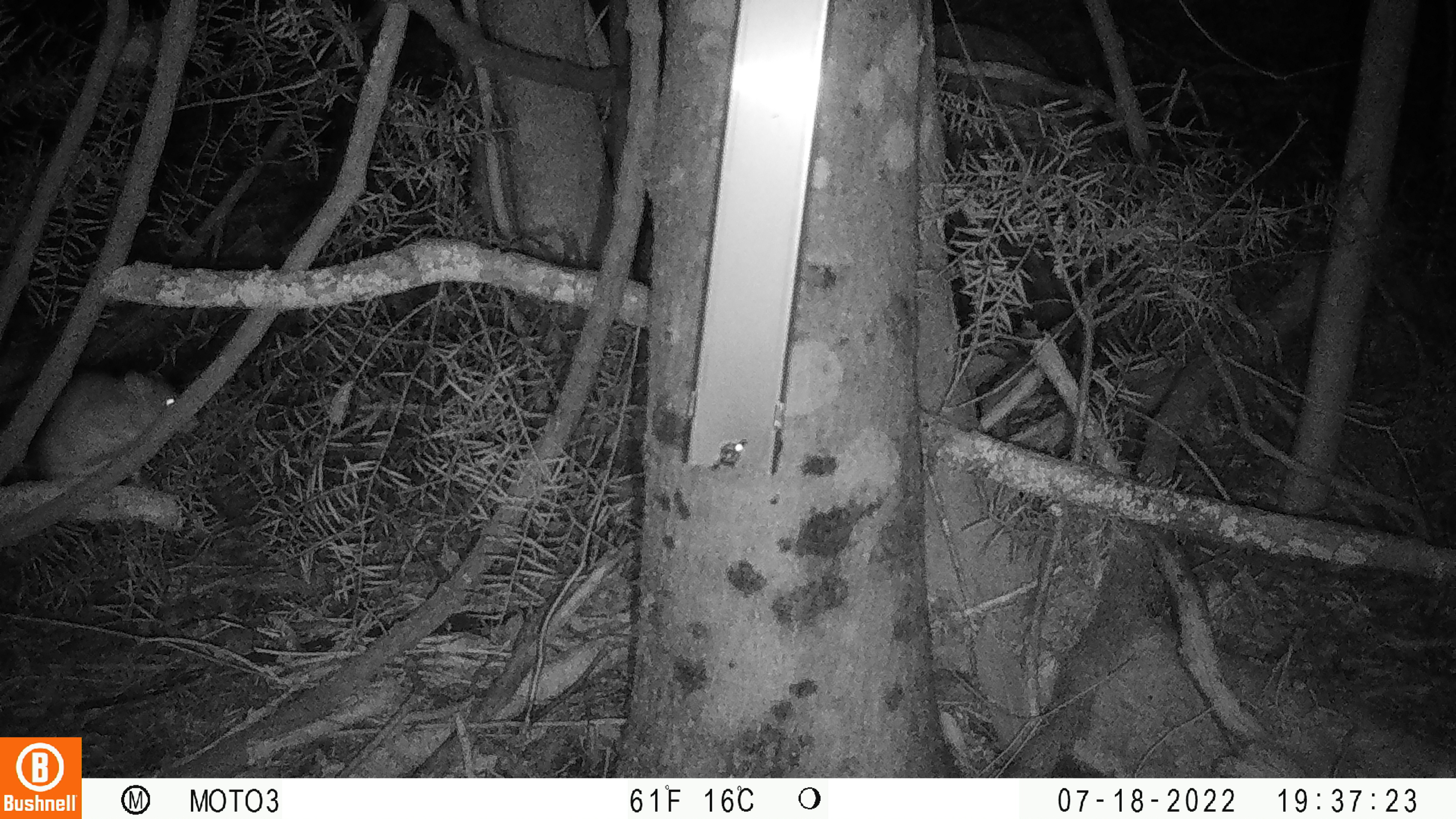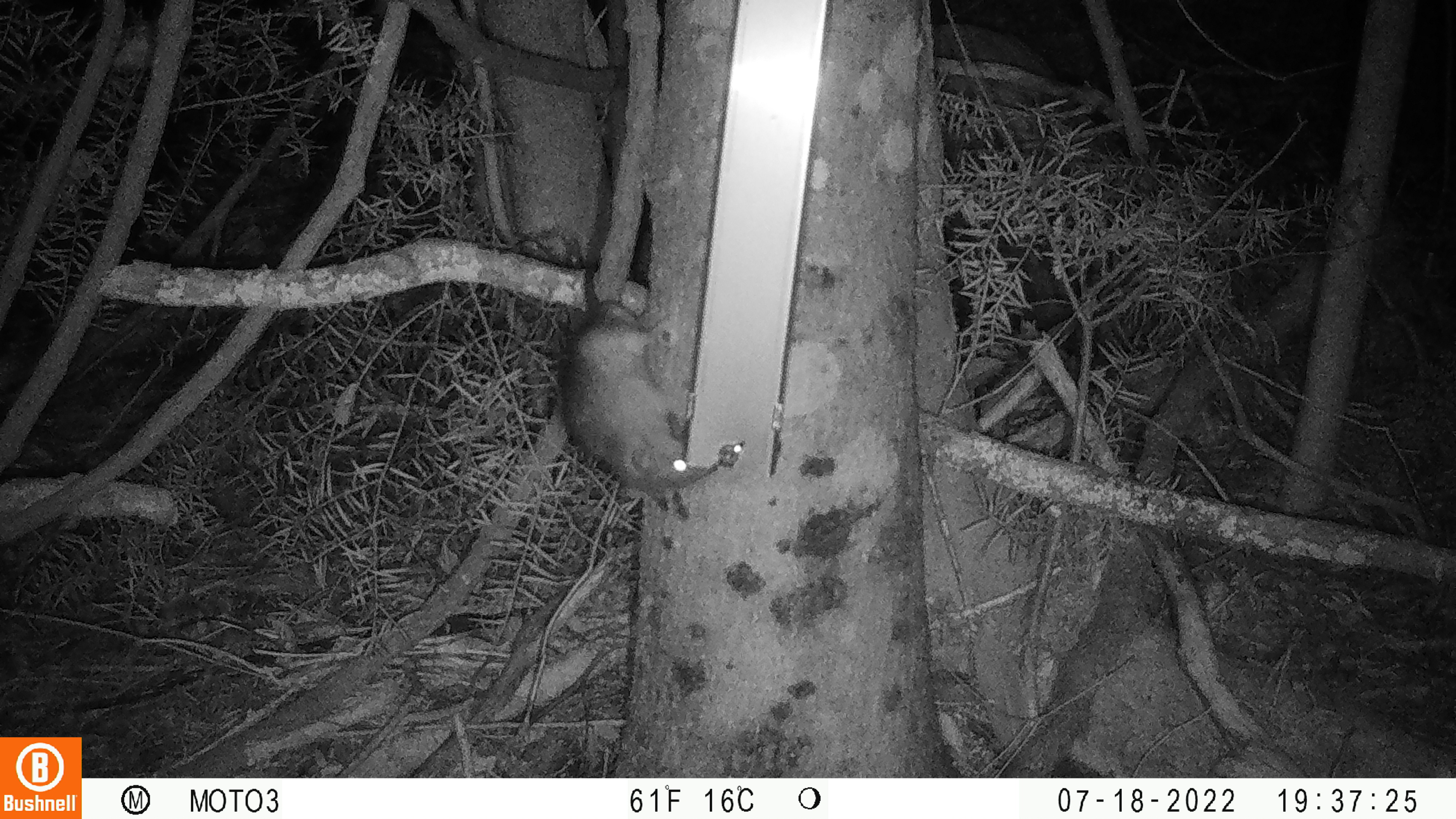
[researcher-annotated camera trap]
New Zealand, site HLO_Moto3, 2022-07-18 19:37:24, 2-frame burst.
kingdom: Animalia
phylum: Chordata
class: Mammalia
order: Rodentia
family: Muridae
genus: Rattus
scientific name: Rattus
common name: rat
Rat (Rattus).